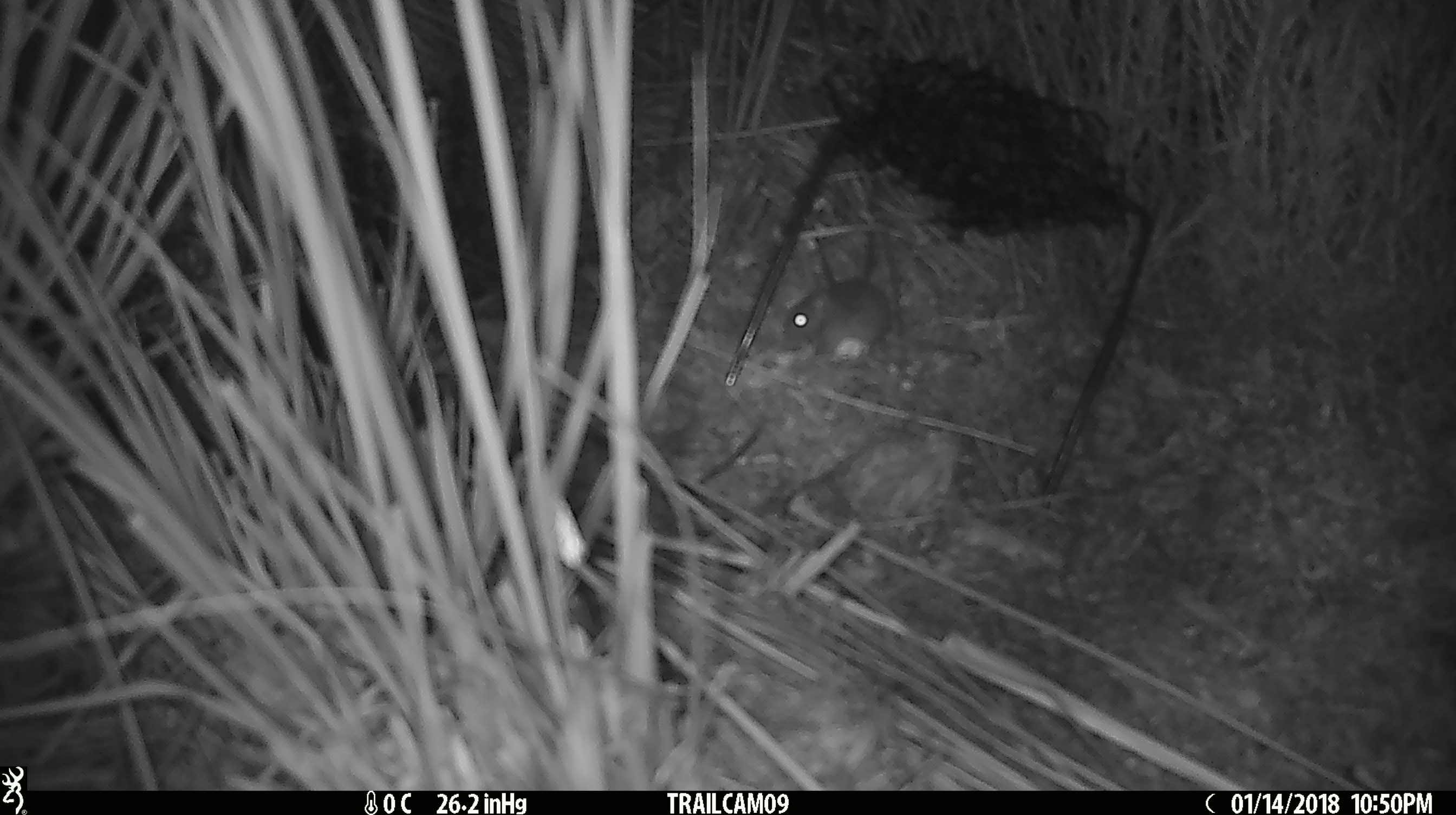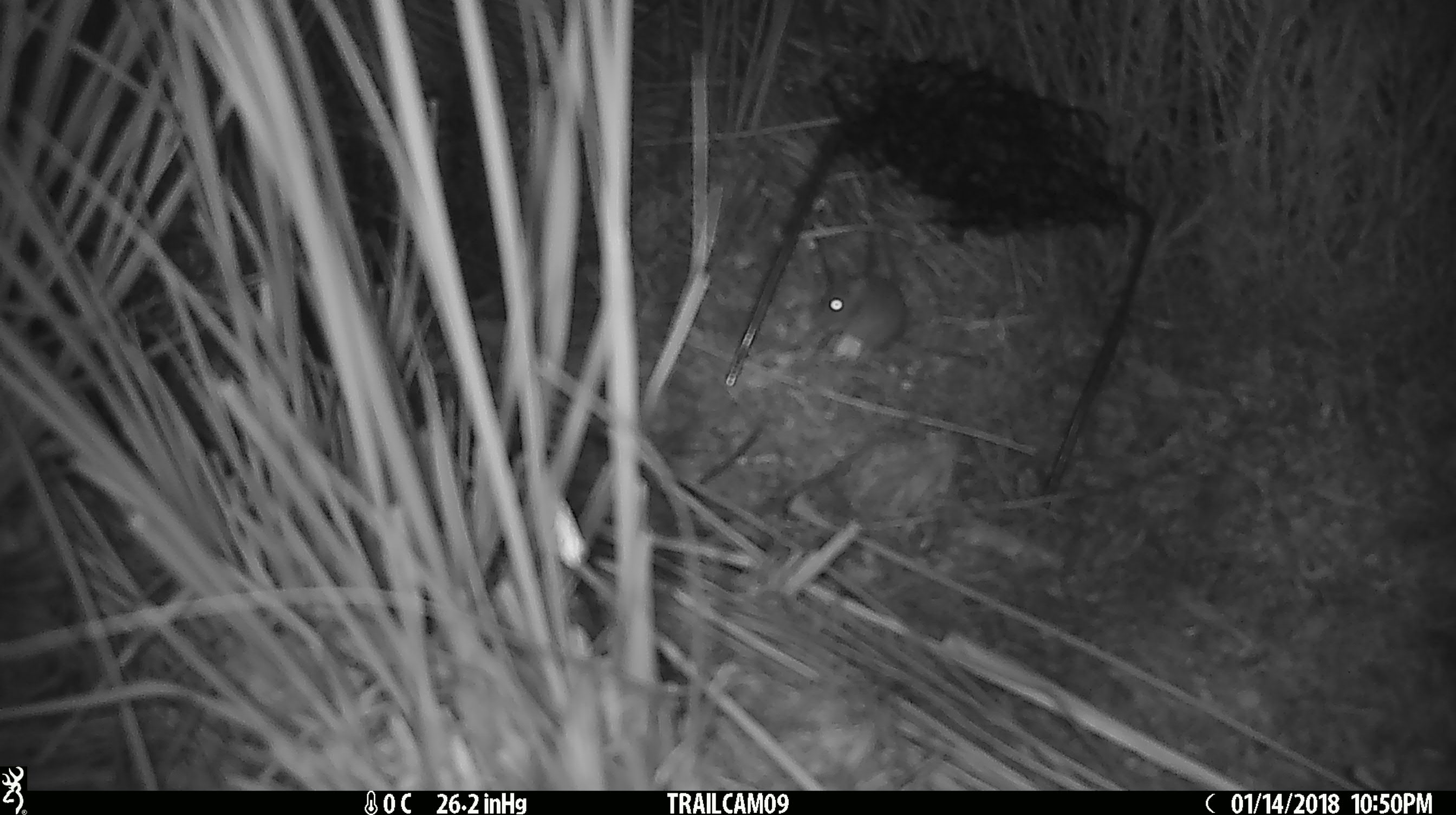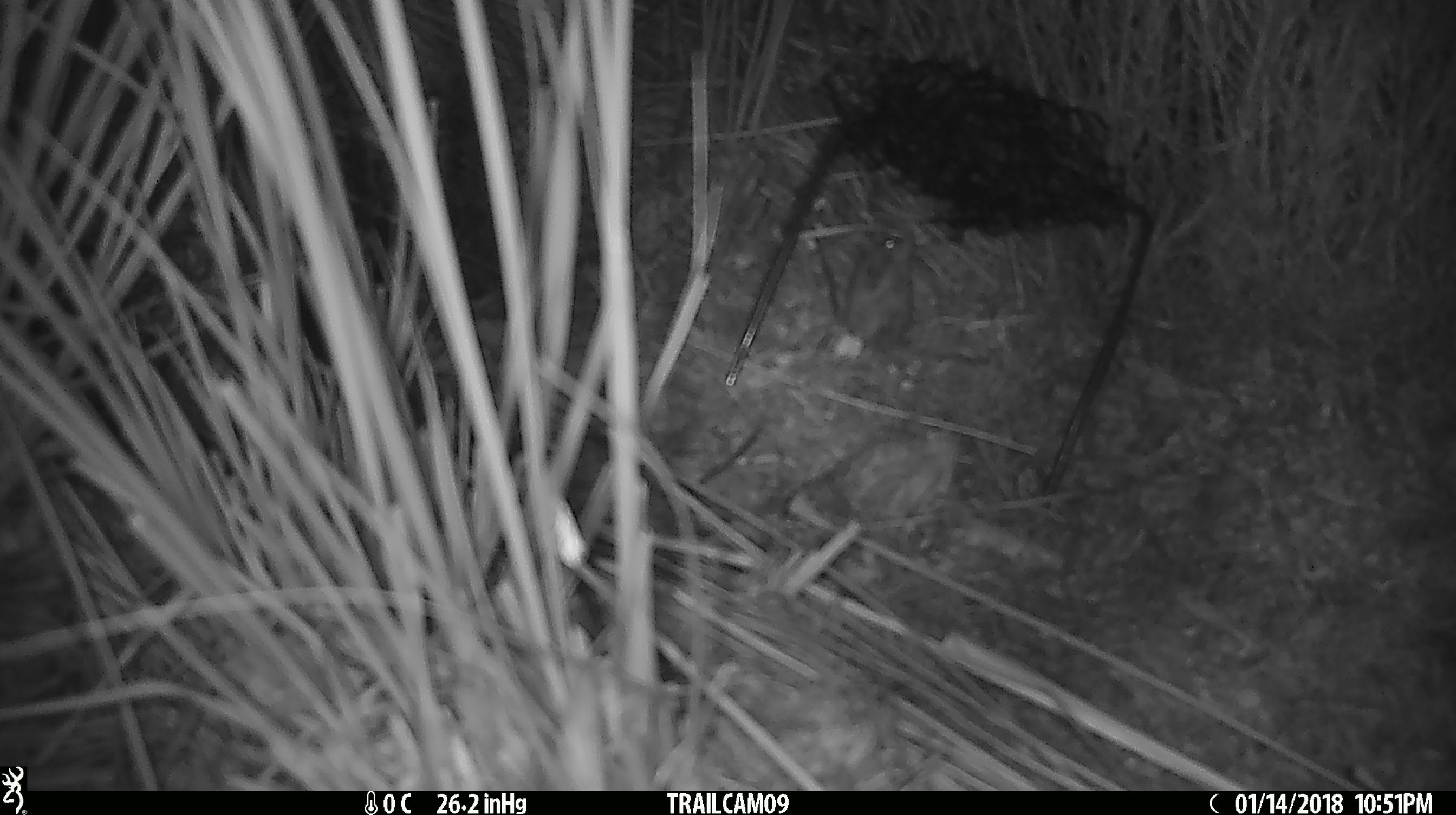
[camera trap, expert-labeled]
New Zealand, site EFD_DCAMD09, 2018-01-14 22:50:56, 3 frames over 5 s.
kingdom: Animalia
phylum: Chordata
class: Mammalia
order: Rodentia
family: Muridae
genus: Mus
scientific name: Mus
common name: mouse